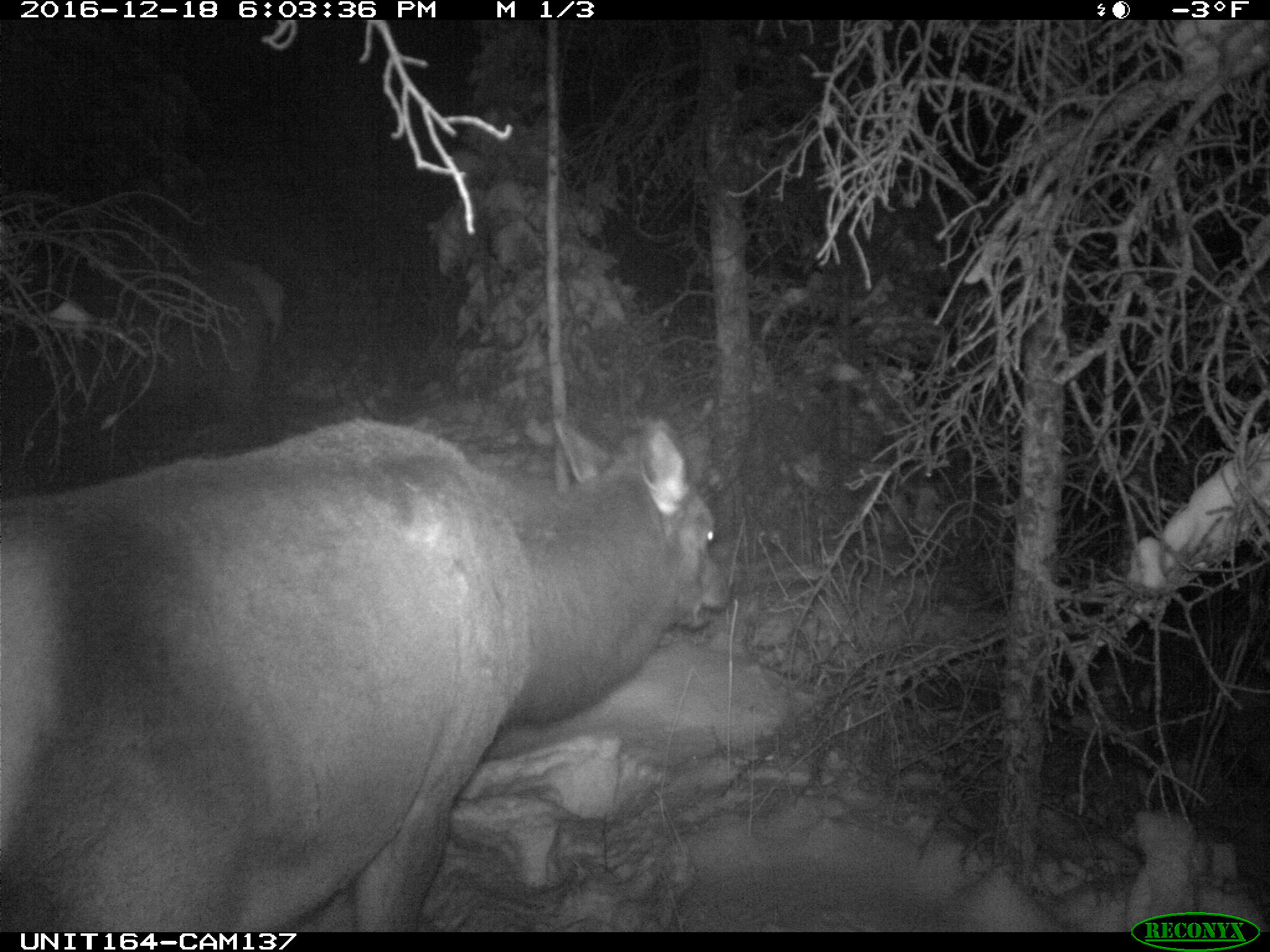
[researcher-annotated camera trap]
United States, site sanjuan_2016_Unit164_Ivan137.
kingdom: Animalia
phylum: Chordata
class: Mammalia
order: Artiodactyla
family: Cervidae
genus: Cervus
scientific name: Cervus elaphus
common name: red deer